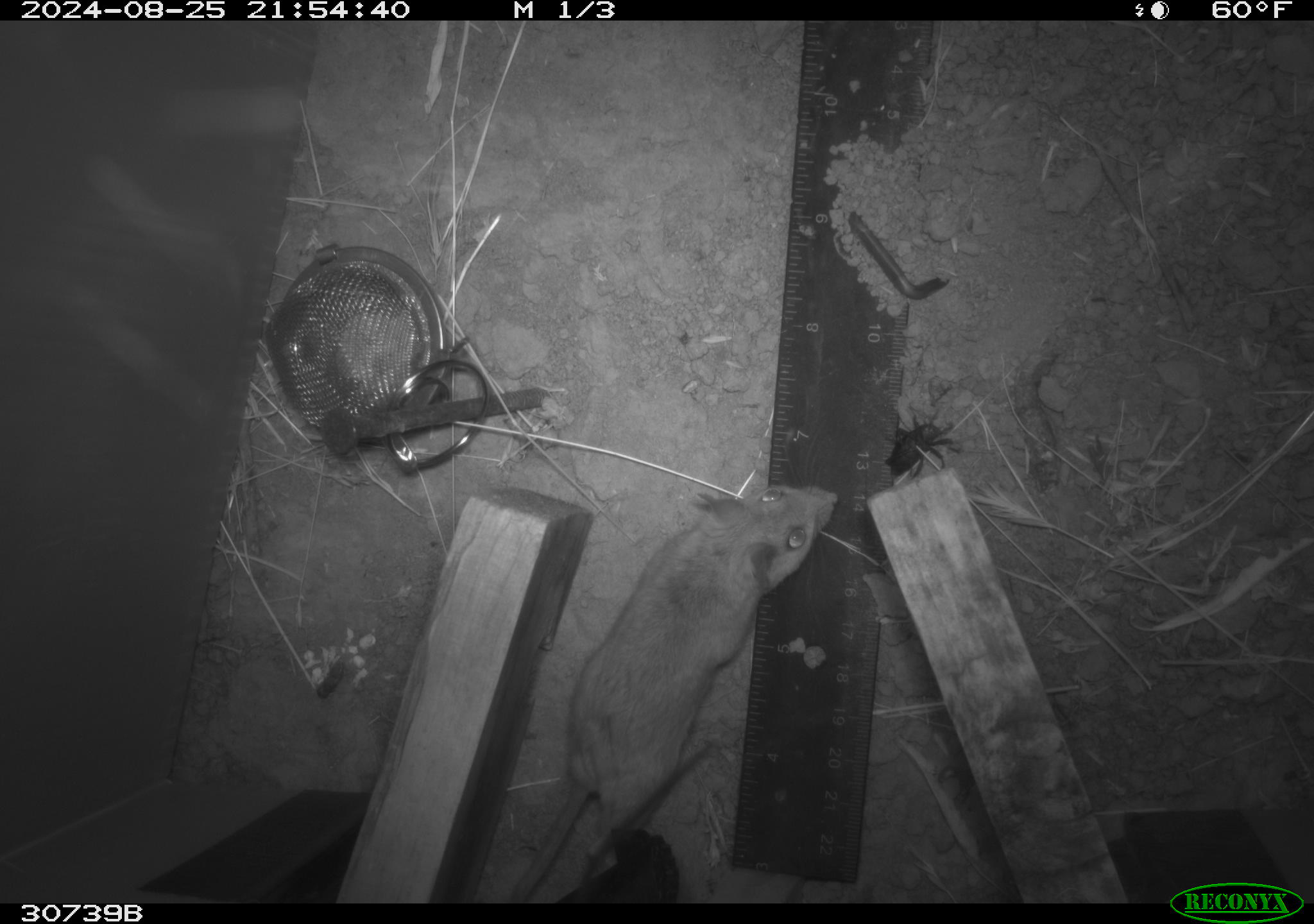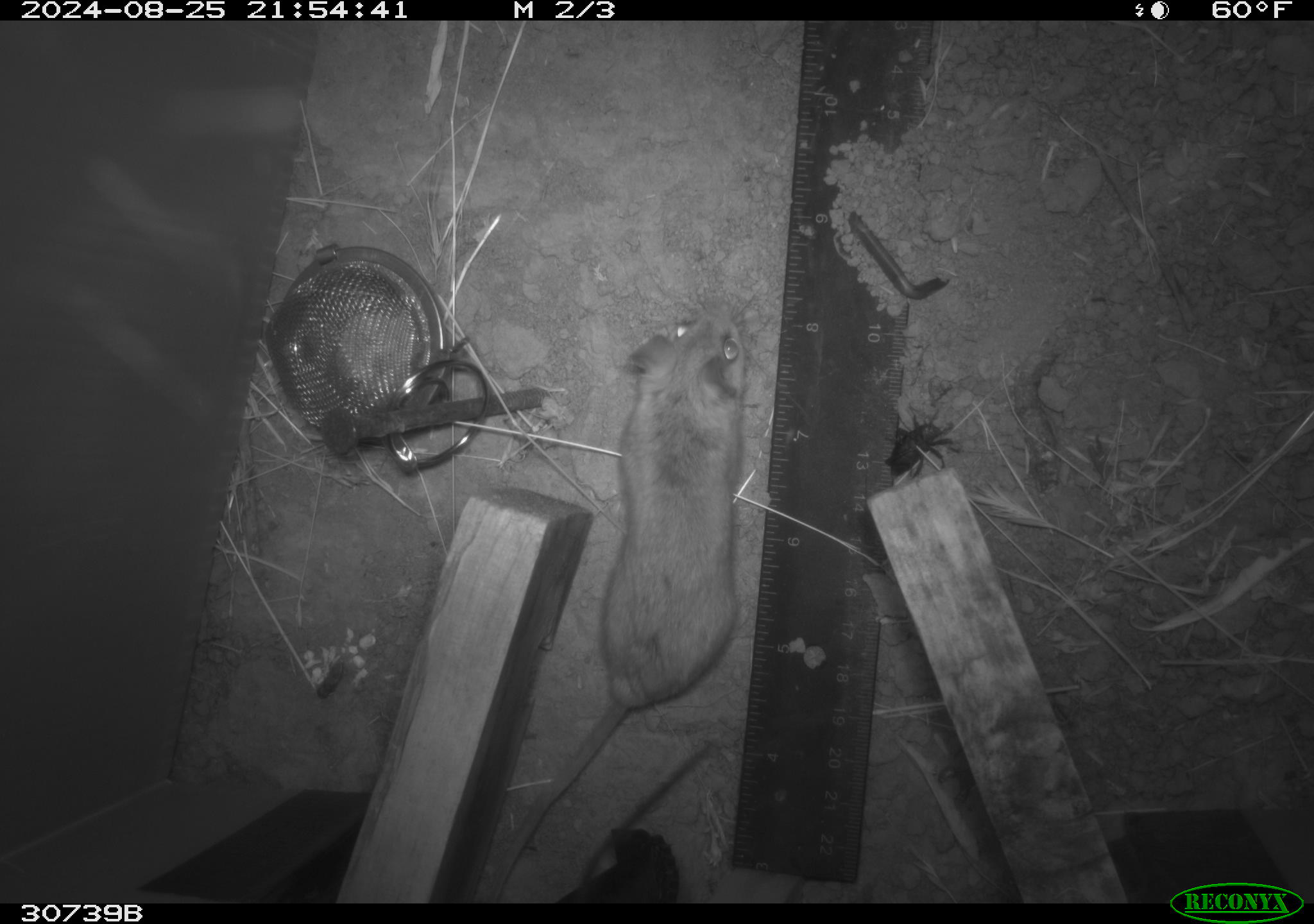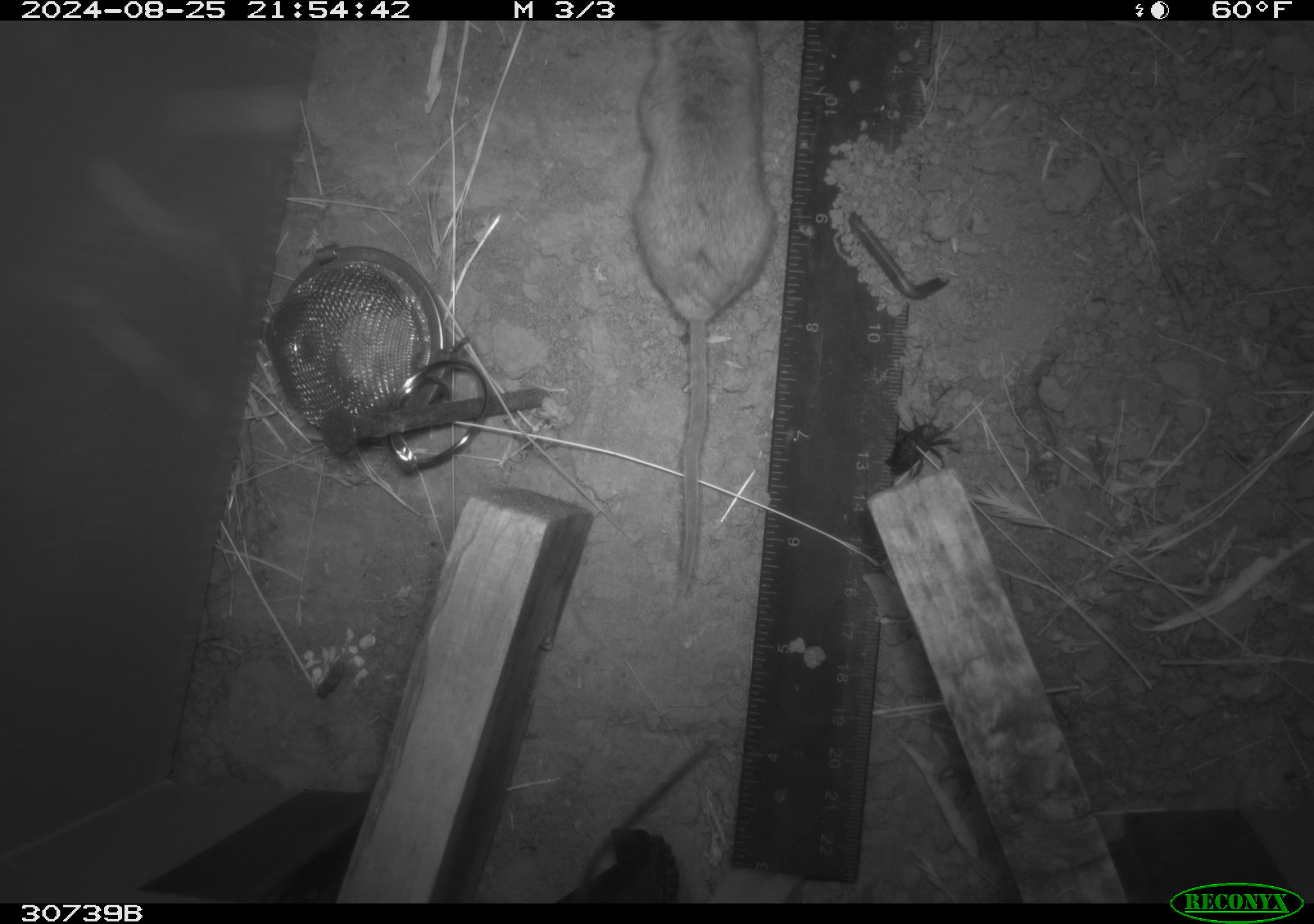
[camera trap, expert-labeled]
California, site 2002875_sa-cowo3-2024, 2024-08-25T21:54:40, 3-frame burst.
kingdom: Animalia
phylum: Chordata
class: Mammalia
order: Rodentia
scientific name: Rodentia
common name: rodent